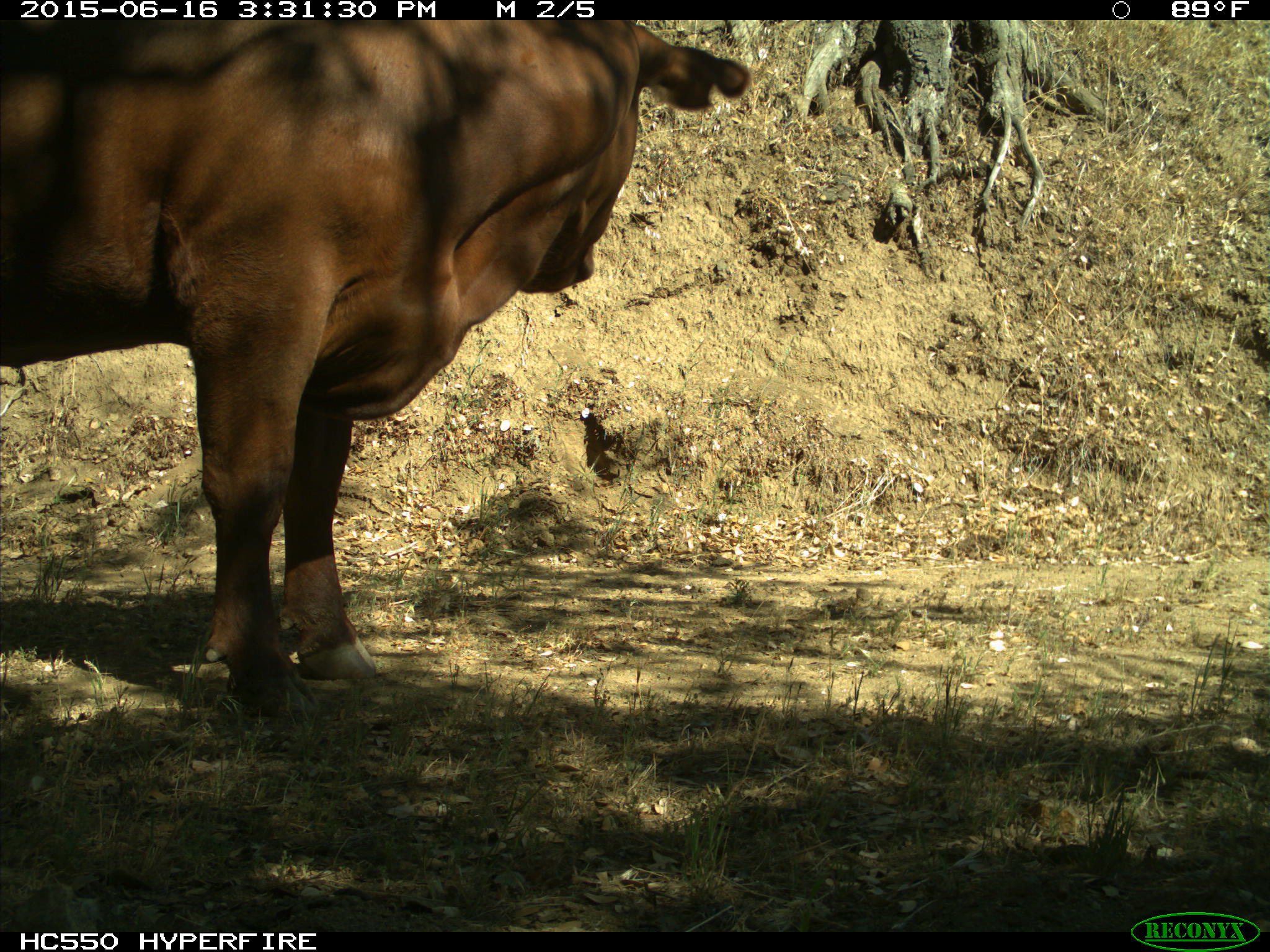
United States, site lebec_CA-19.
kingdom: Animalia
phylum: Chordata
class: Mammalia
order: Artiodactyla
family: Bovidae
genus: Bos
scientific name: Bos taurus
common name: domestic cow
Bos taurus (domestic cow).